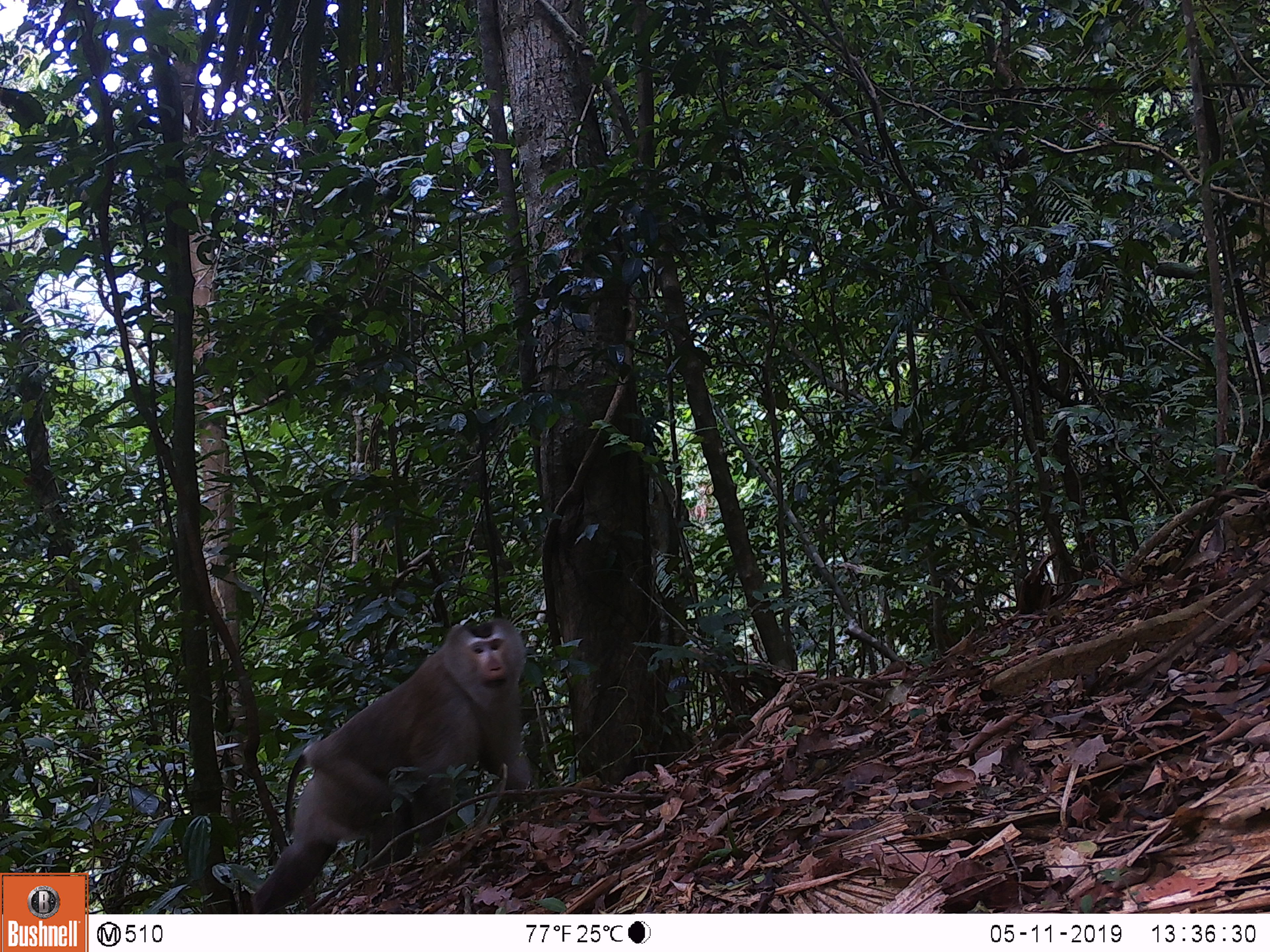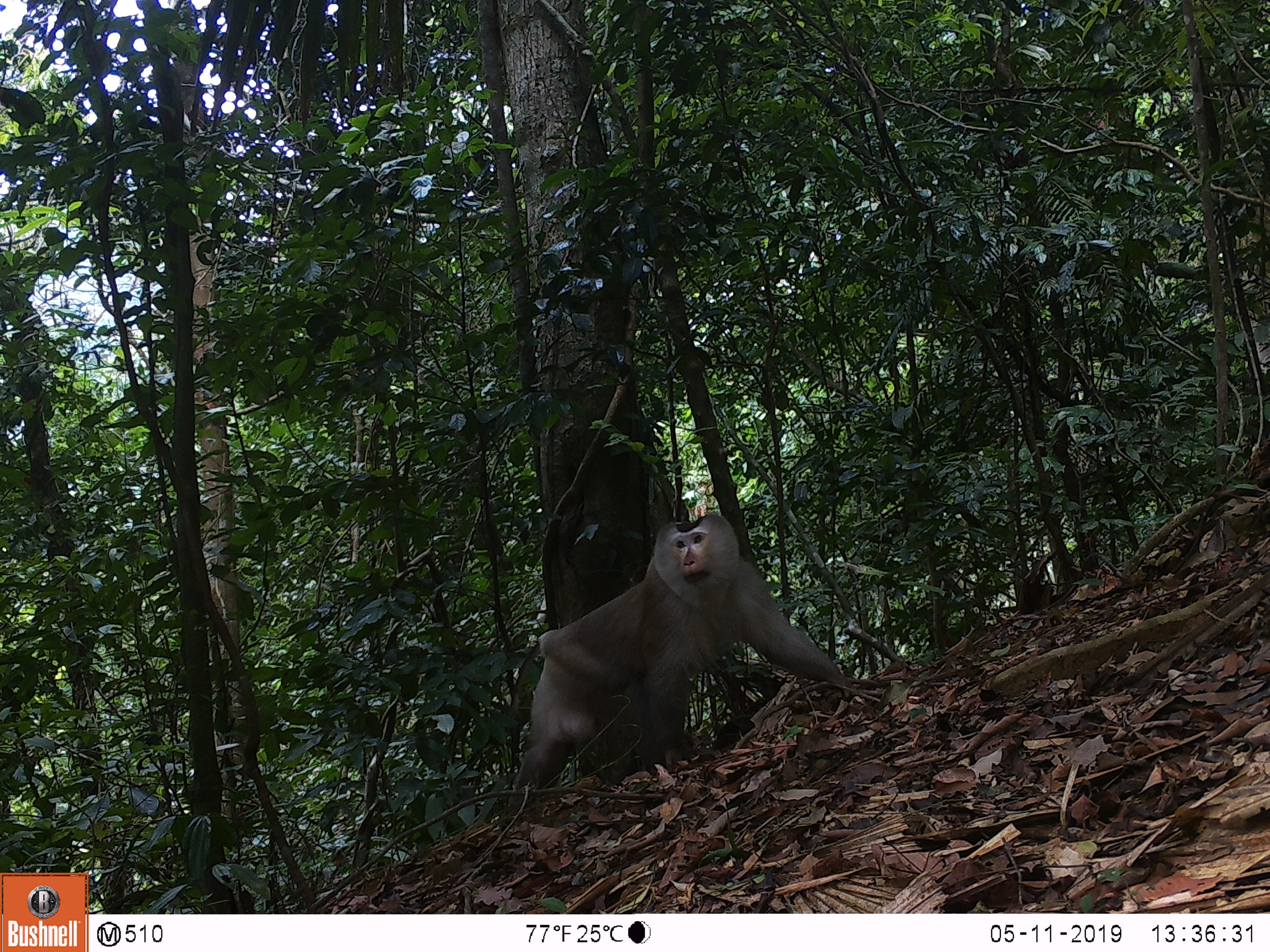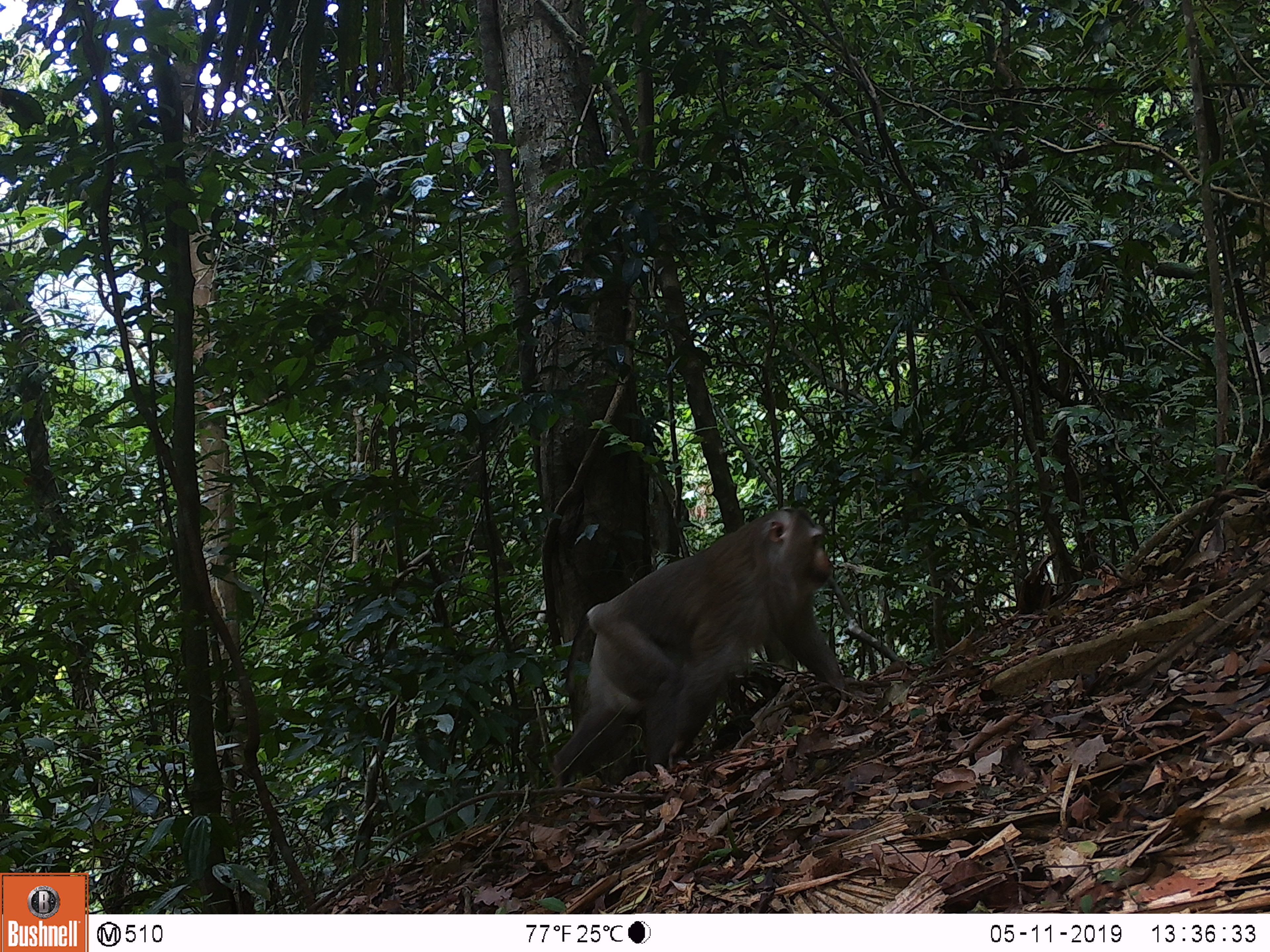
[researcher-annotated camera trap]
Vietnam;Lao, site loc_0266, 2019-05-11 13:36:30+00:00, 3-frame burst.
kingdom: Animalia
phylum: Chordata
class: Mammalia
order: Primates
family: Cercopithecidae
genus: Macaca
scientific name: Macaca nemestrina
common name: pig-tailed macaque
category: pig tailed macaque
Pig tailed macaque (pig-tailed macaque) (Macaca nemestrina). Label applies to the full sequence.